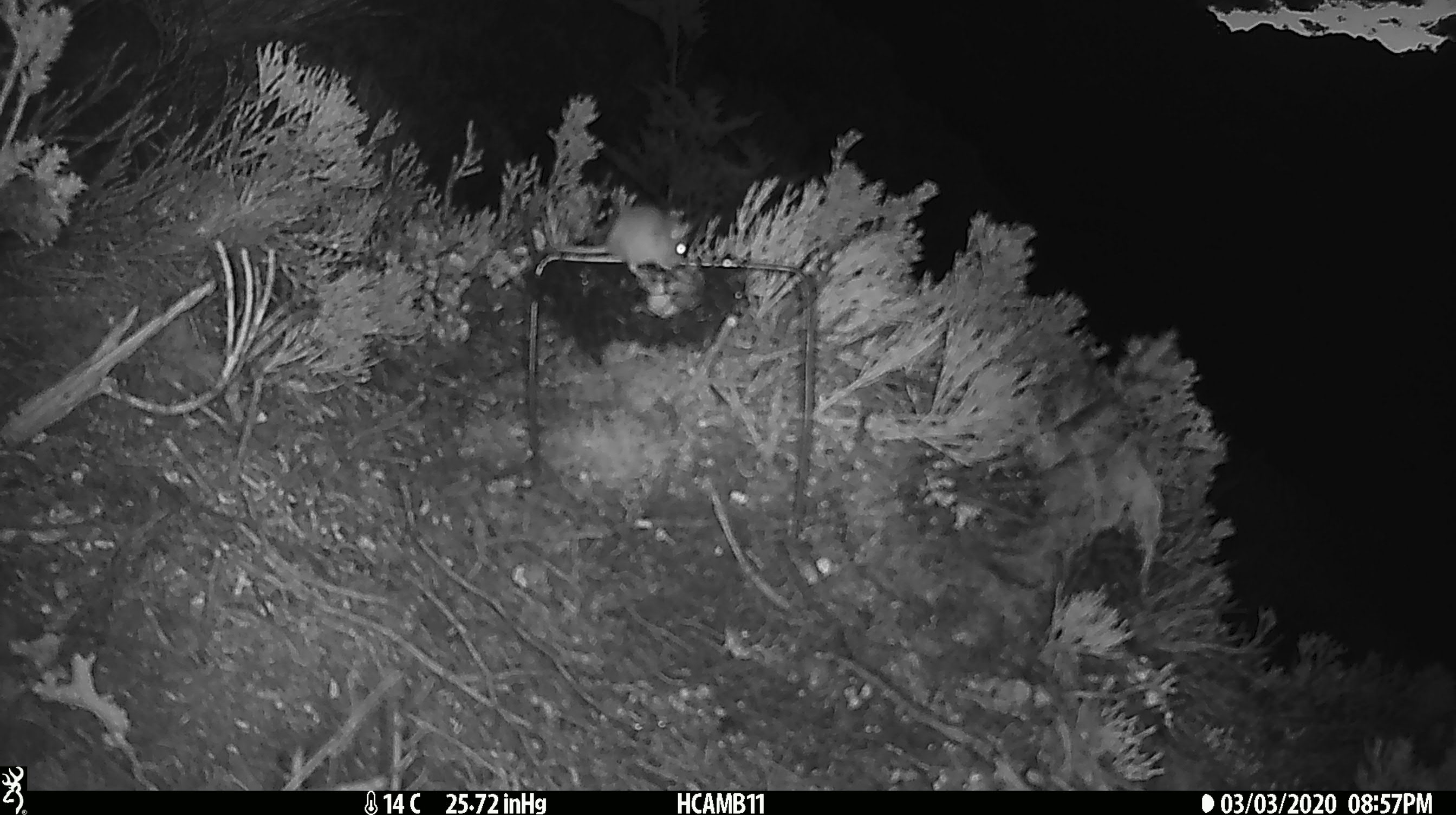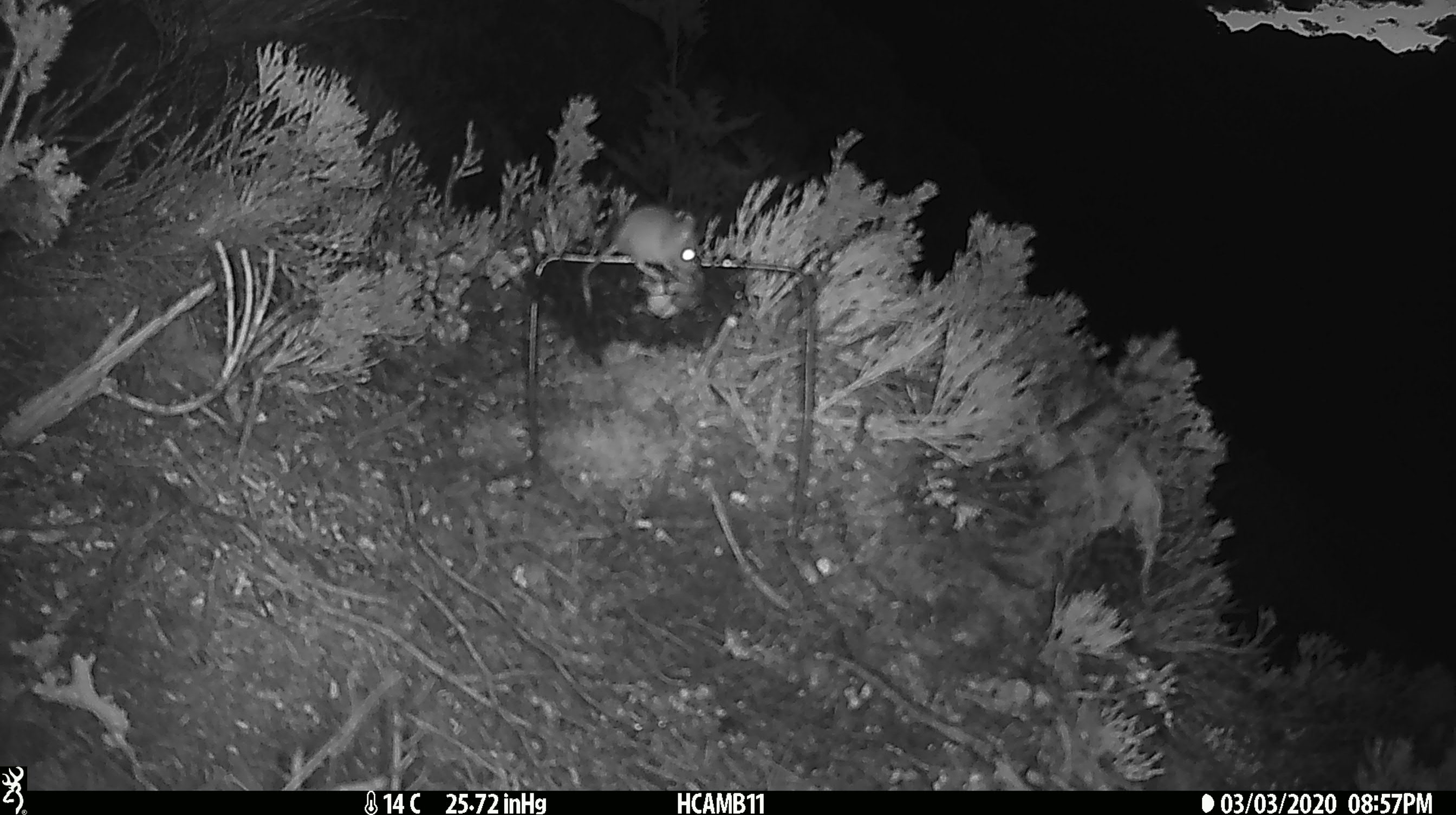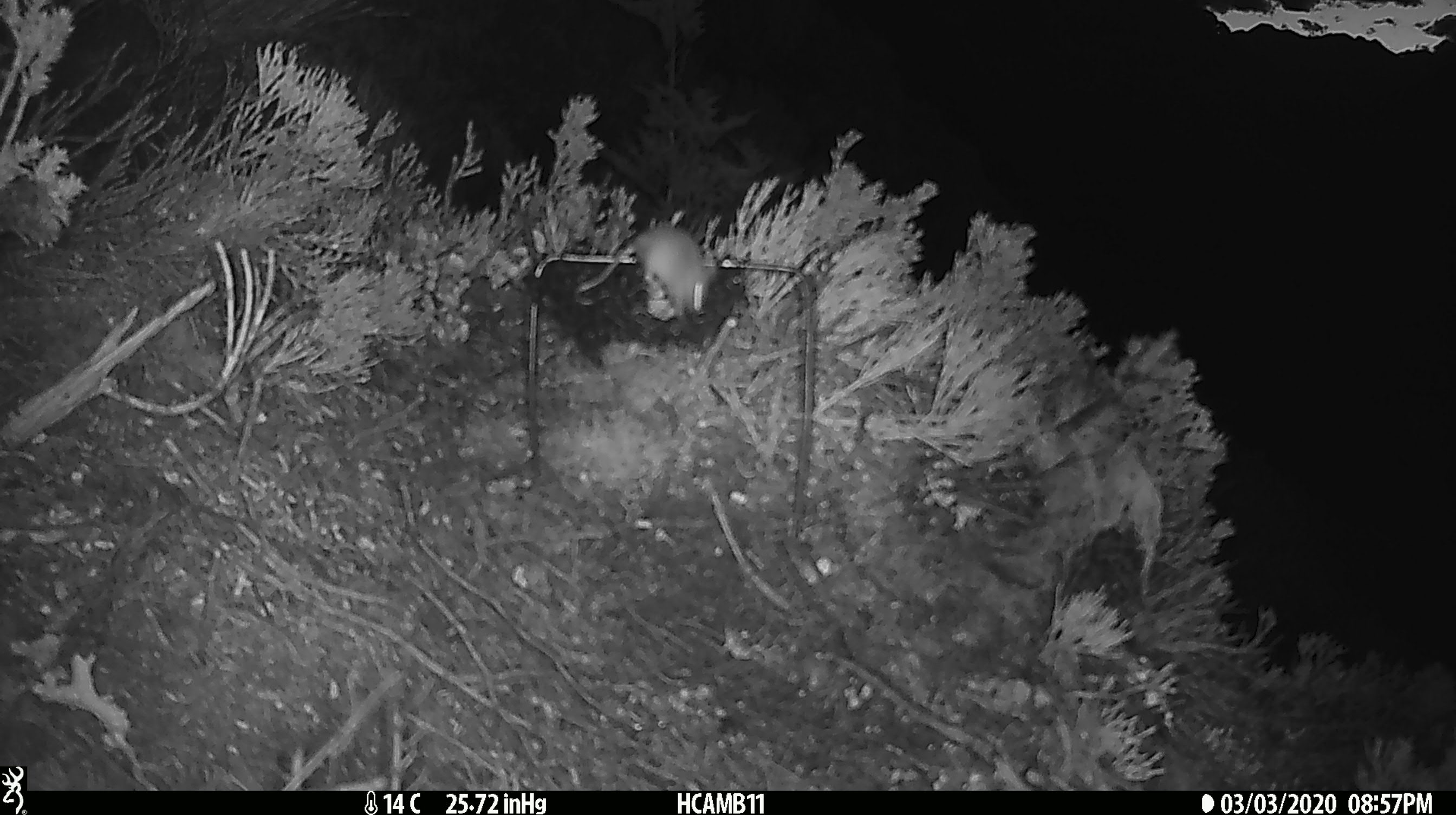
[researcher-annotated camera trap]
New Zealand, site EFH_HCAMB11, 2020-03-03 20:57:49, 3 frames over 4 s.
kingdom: Animalia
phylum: Chordata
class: Mammalia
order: Rodentia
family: Muridae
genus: Mus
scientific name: Mus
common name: mouse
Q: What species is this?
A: Mouse (Mus).